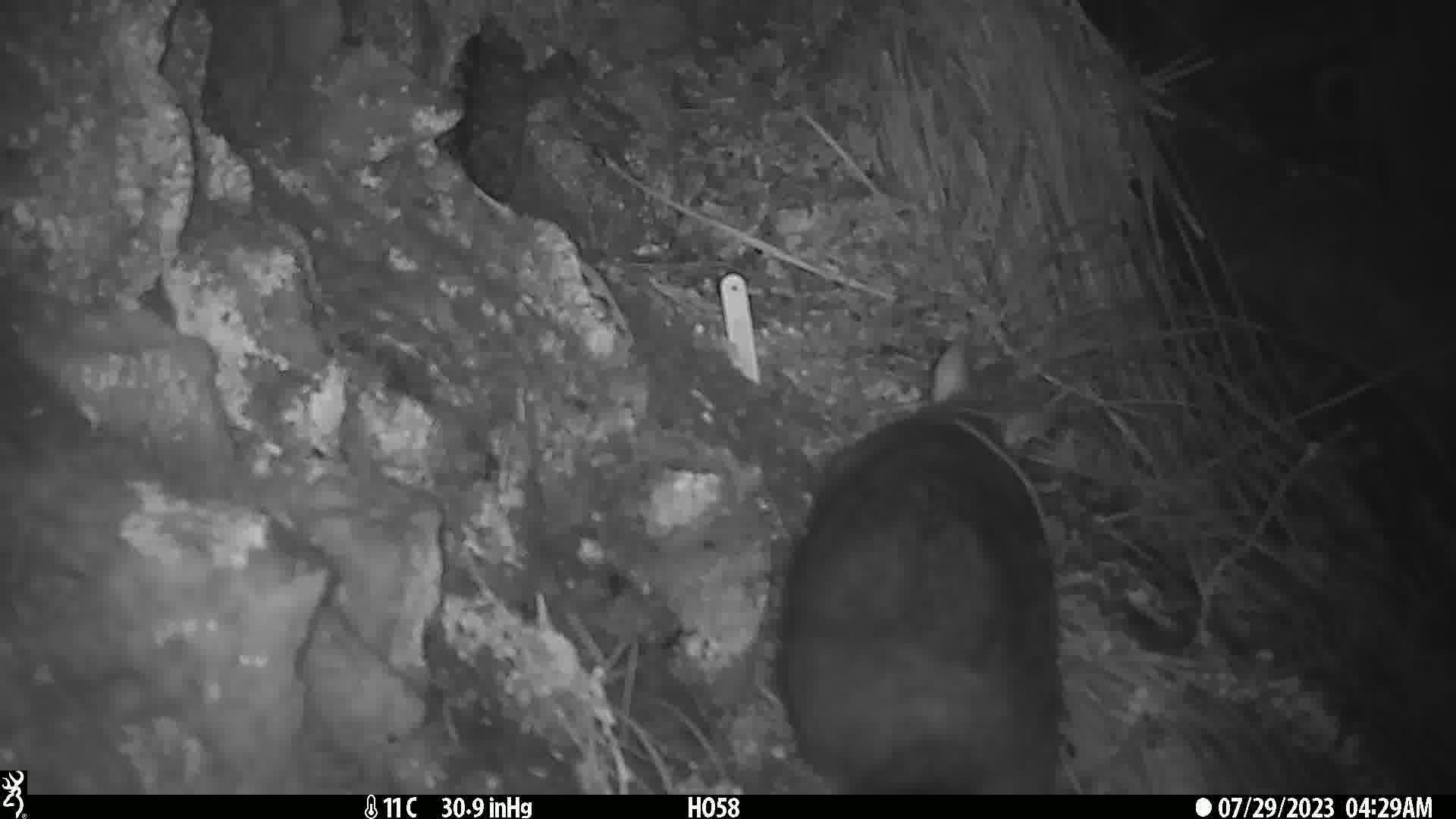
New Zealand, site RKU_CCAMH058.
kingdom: Animalia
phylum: Chordata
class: Mammalia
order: Diprotodontia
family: Phalangeridae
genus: Trichosurus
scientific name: Trichosurus vulpecula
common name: common brushtail possum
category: possum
Possum (common brushtail possum) (Trichosurus vulpecula).